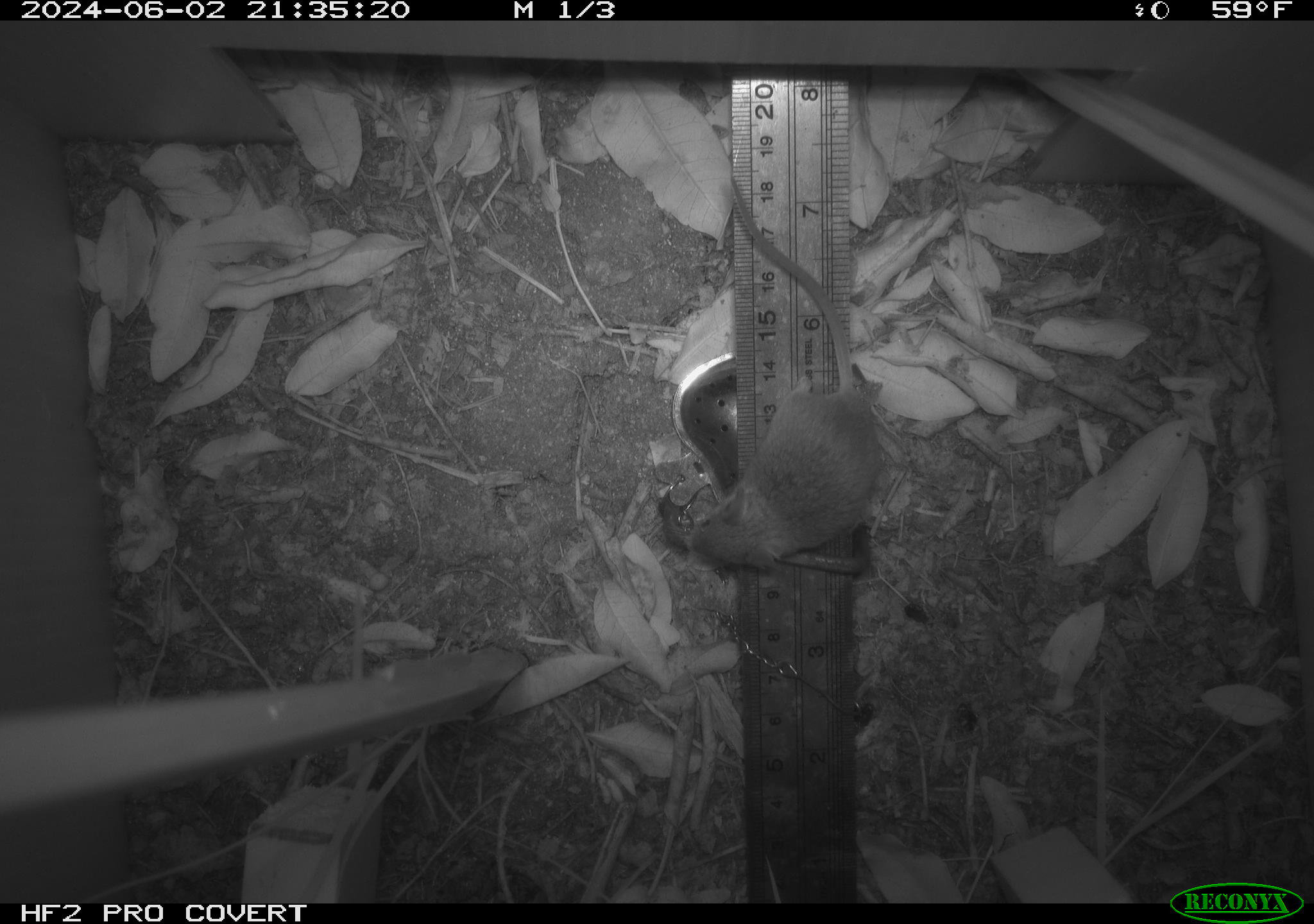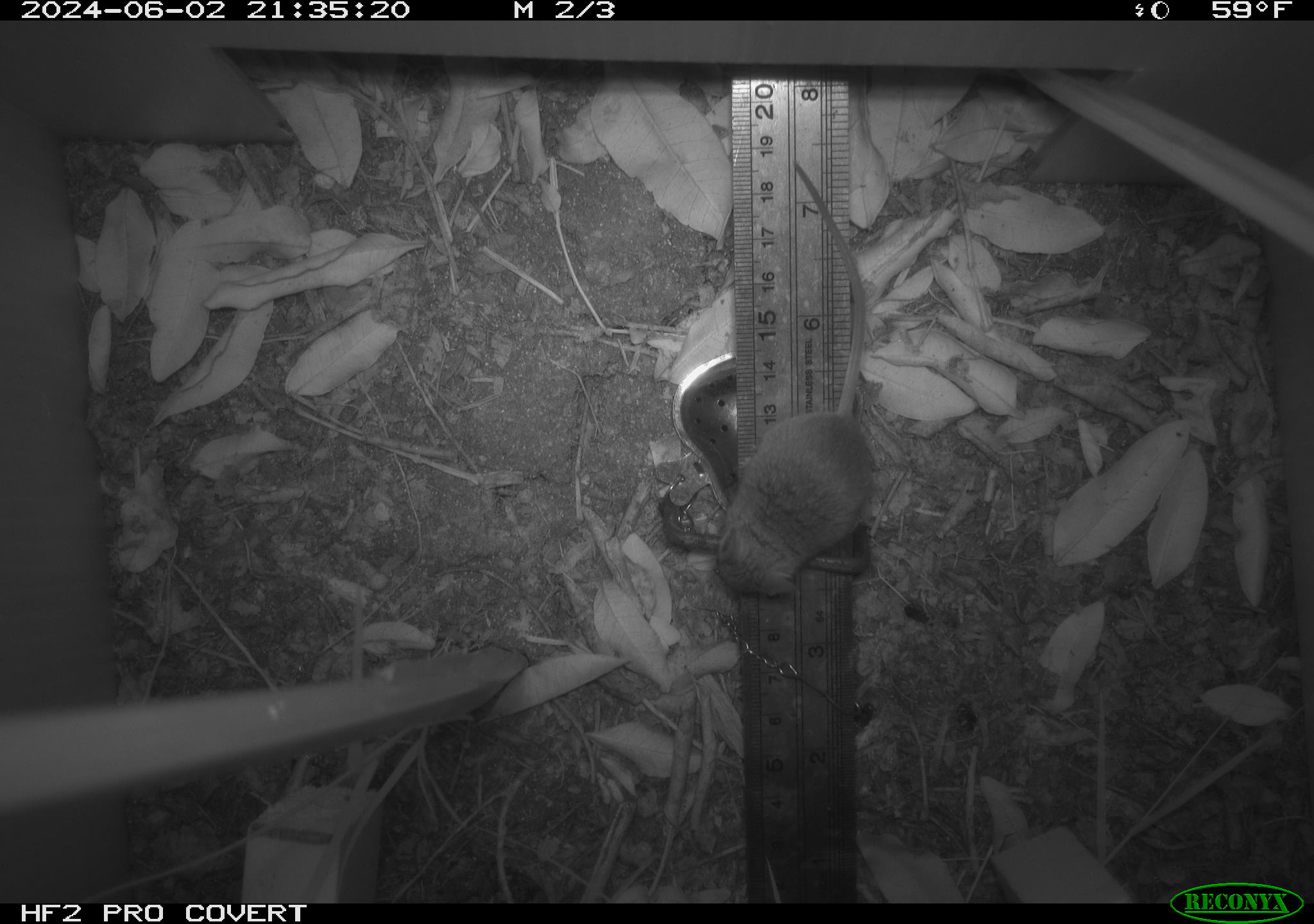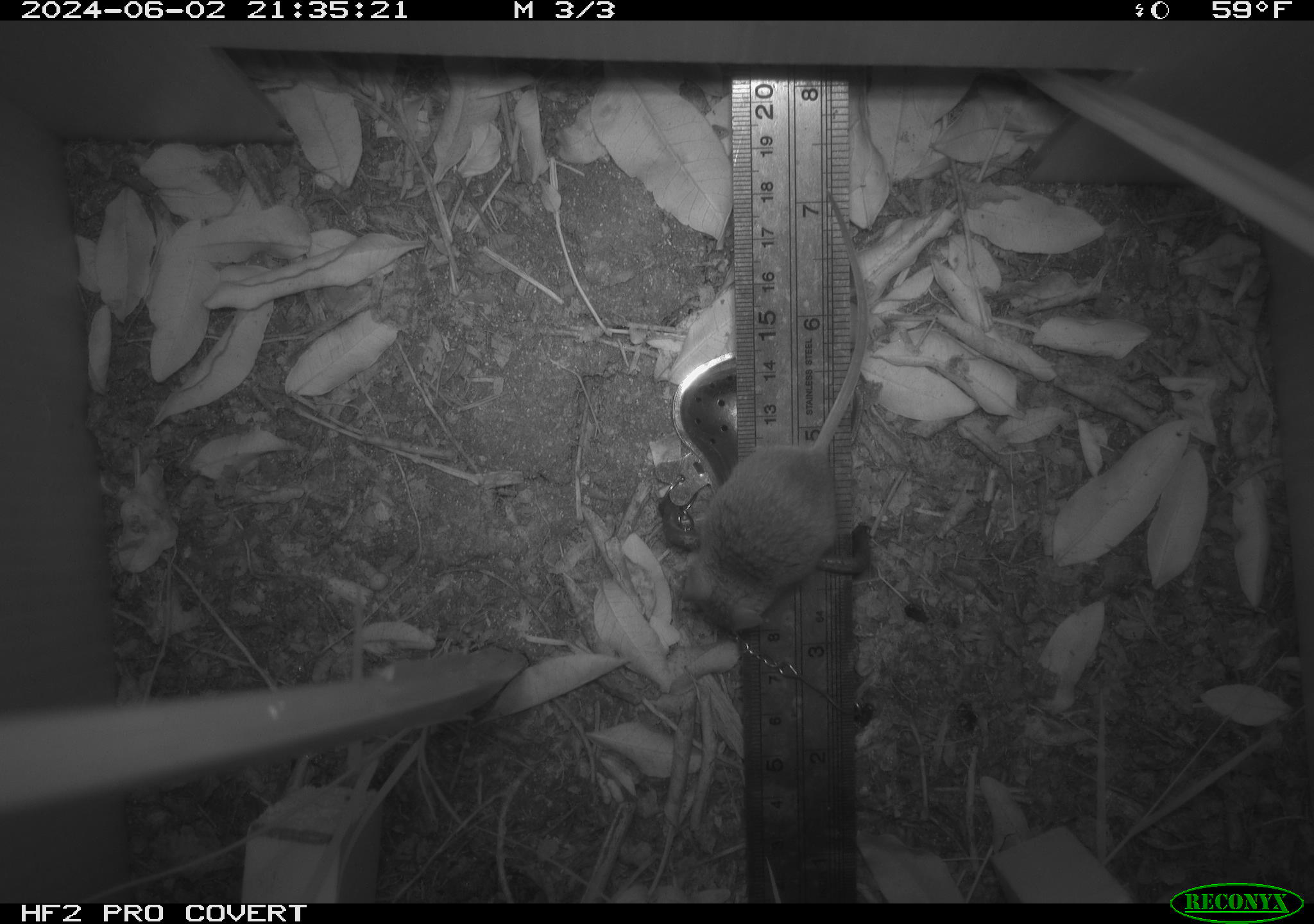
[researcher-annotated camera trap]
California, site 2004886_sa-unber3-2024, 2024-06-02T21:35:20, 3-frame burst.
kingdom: Animalia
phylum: Chordata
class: Mammalia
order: Rodentia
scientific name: Rodentia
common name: mouse species